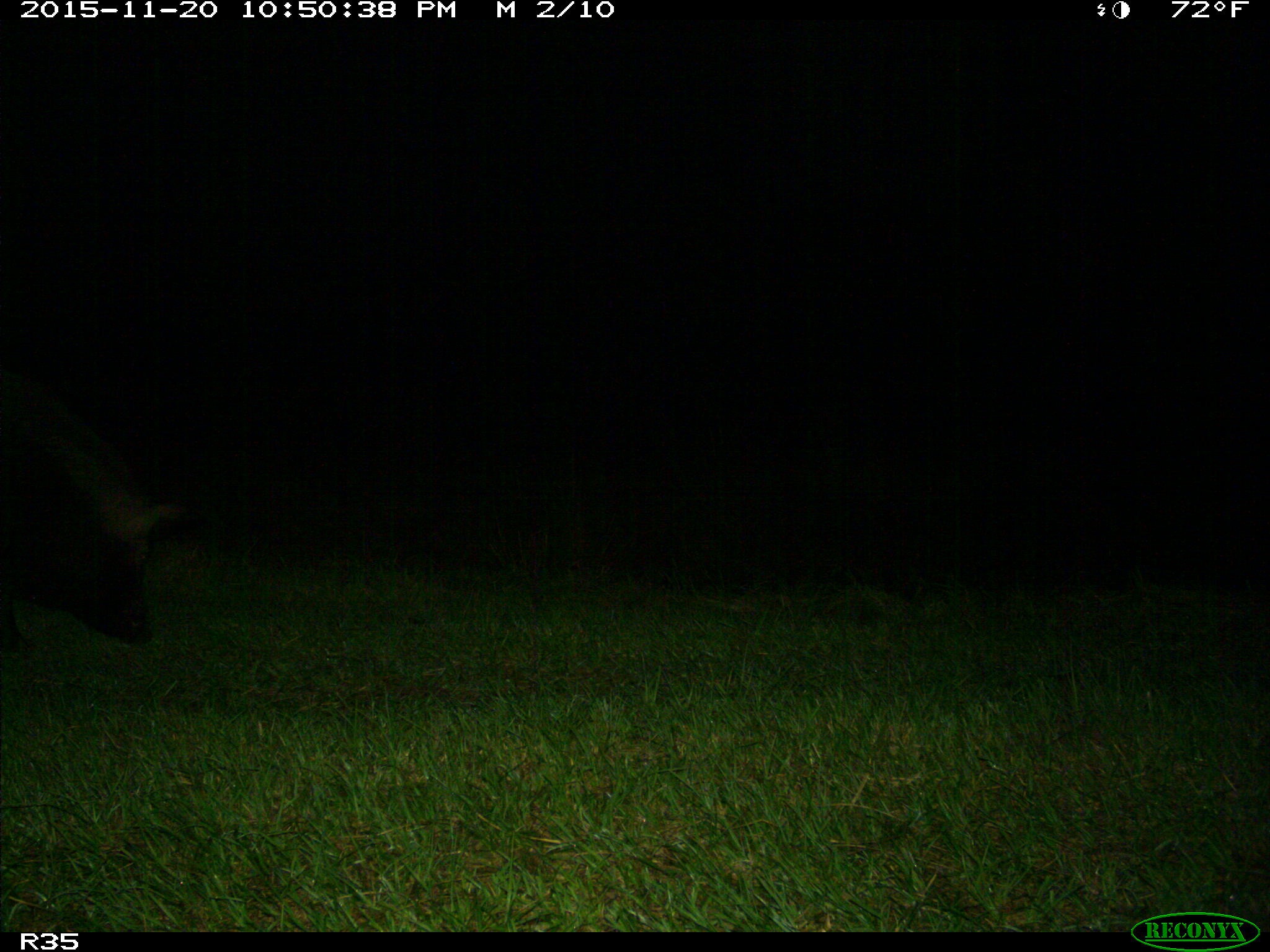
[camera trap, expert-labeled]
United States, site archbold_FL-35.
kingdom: Animalia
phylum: Chordata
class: Mammalia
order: Artiodactyla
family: Suidae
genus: Sus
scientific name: Sus scrofa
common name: wild boar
Sus scrofa (wild boar).